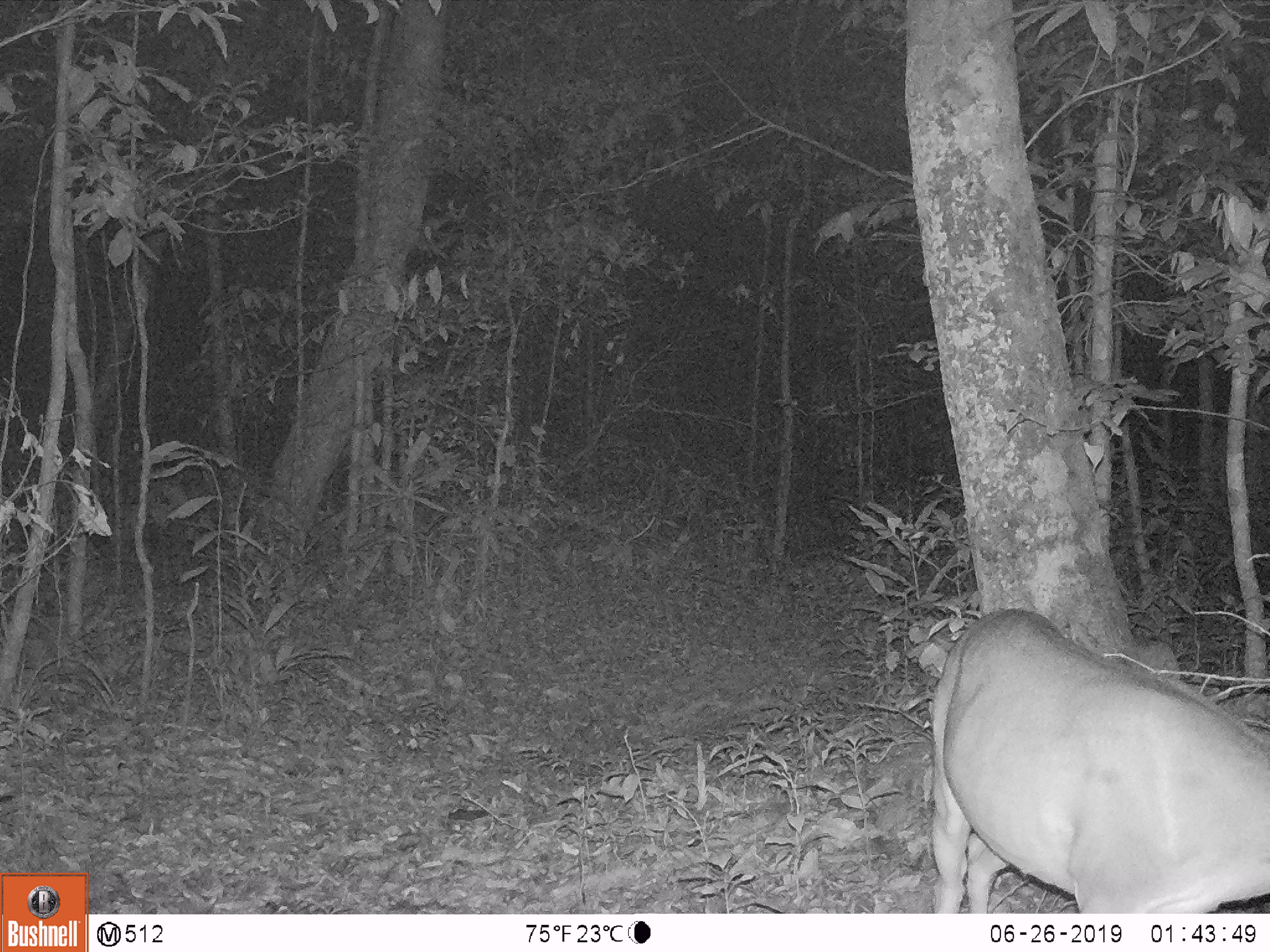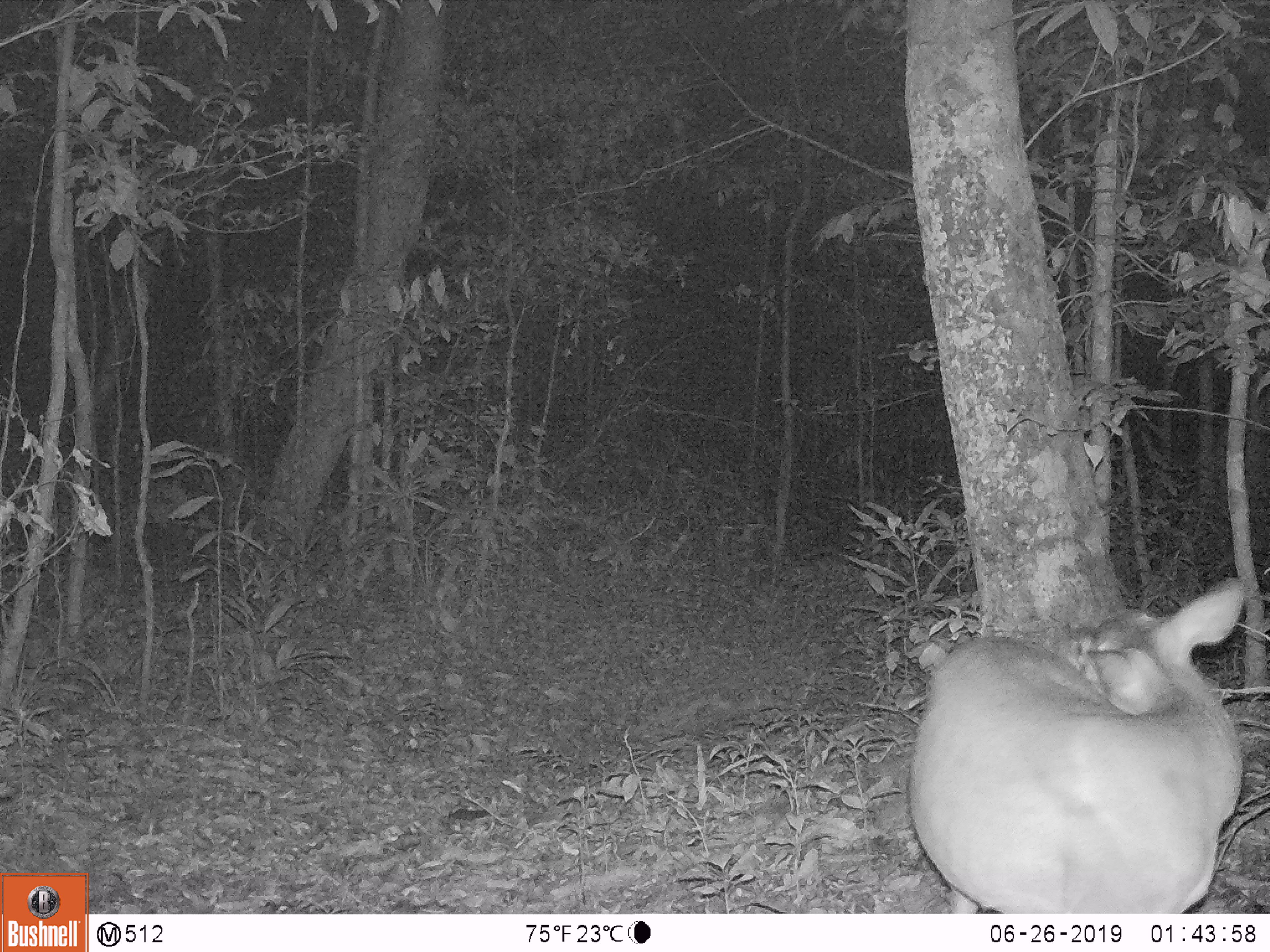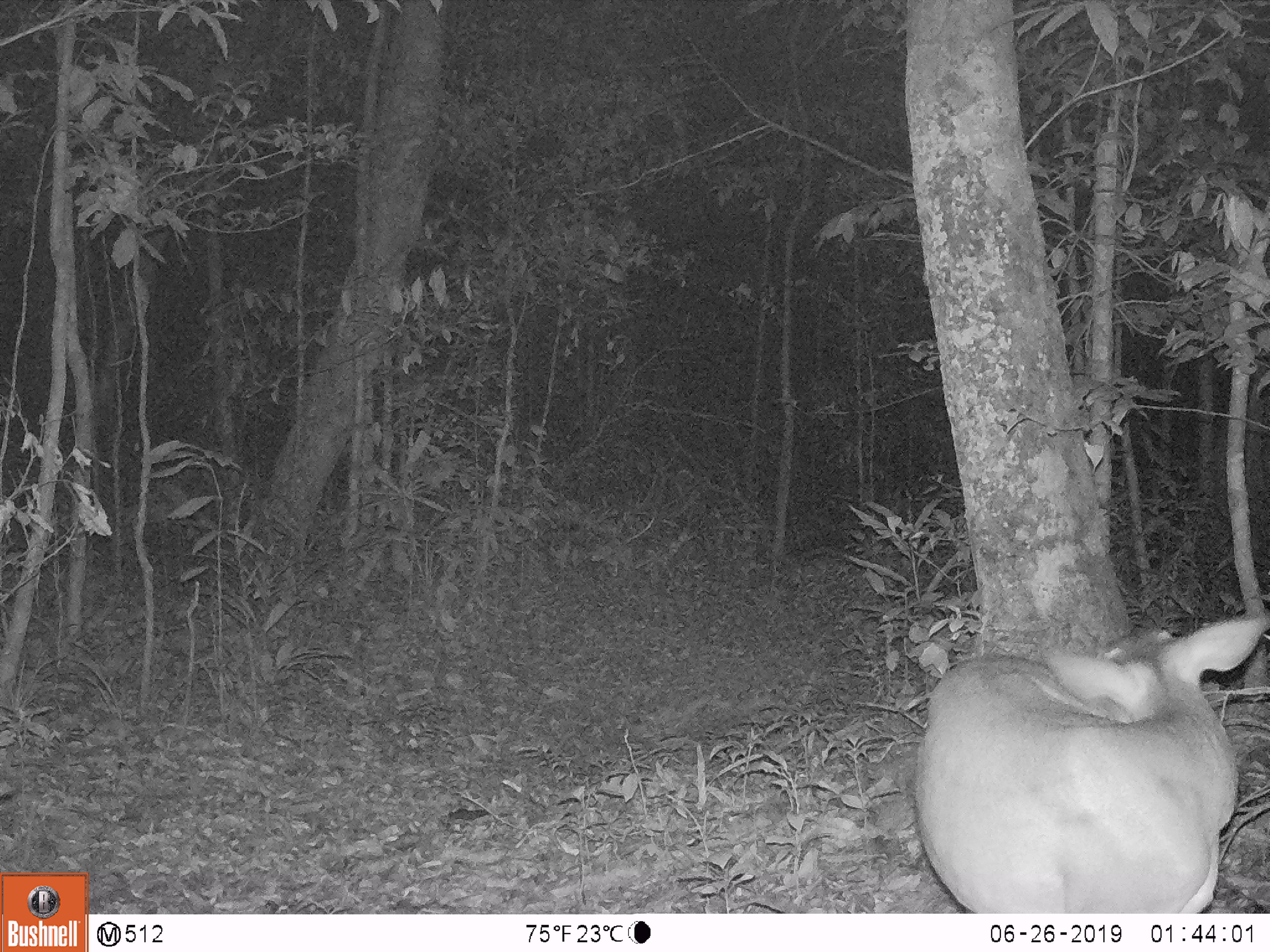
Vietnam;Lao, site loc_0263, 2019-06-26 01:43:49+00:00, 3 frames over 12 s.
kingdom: Animalia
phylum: Chordata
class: Mammalia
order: Artiodactyla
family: Cervidae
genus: Muntiacus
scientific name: Muntiacus vuquangensis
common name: large-antlered muntjac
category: large antlered muntjac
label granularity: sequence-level